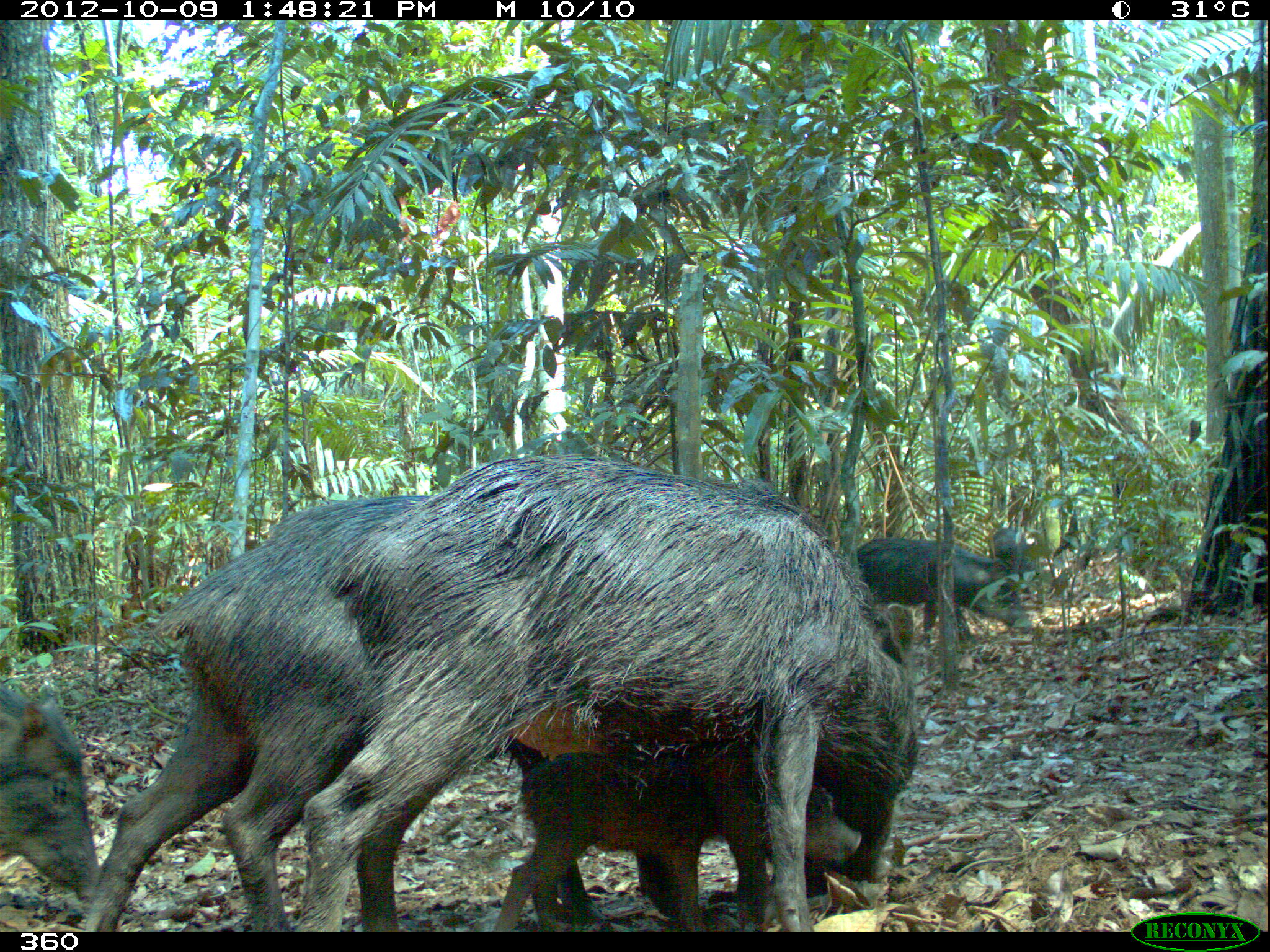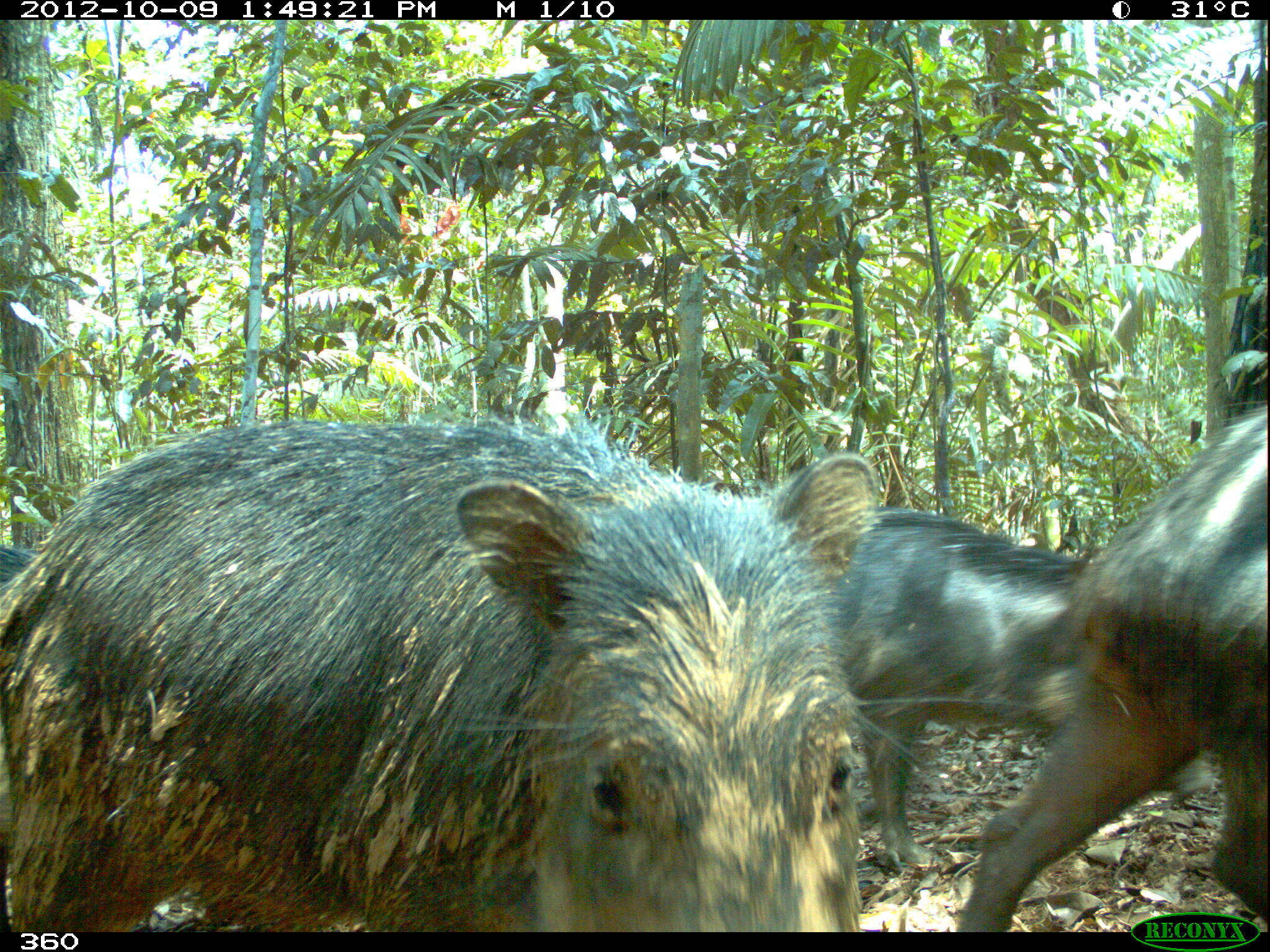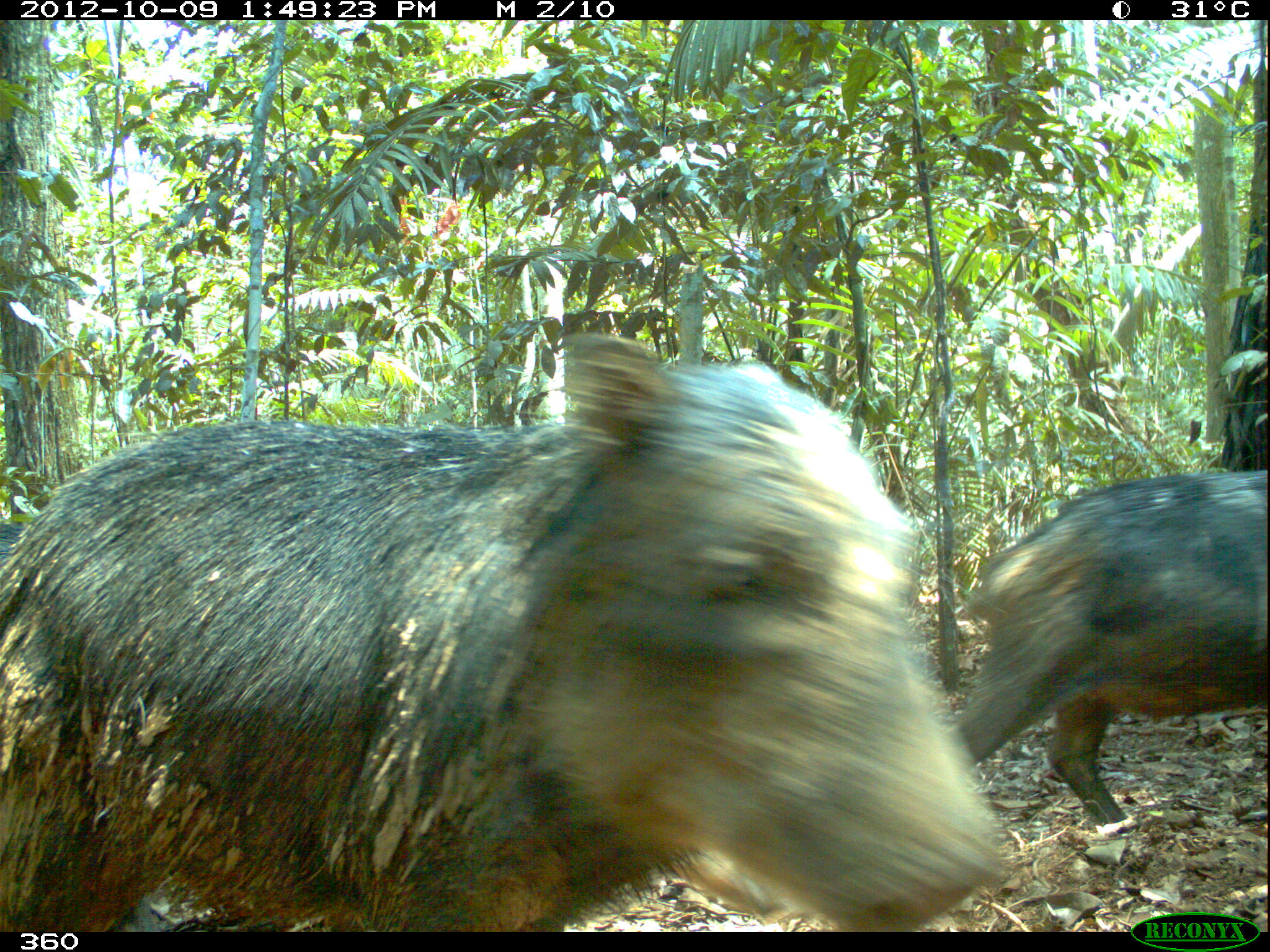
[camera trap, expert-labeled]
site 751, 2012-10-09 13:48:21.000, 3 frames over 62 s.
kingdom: Animalia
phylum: Chordata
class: Mammalia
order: Artiodactyla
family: Tayassuidae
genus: Tayassu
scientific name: Tayassu pecari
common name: white-lipped peccary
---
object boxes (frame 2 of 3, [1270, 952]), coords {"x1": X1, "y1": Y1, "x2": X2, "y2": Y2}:
tayassu pecari: {"x1": 0, "y1": 409, "x2": 884, "y2": 932}; {"x1": 955, "y1": 401, "x2": 1270, "y2": 932}; {"x1": 826, "y1": 501, "x2": 1215, "y2": 871}; {"x1": 1, "y1": 543, "x2": 41, "y2": 588}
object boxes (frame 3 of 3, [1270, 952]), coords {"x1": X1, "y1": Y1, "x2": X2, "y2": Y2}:
tayassu pecari: {"x1": 0, "y1": 326, "x2": 1011, "y2": 930}; {"x1": 953, "y1": 466, "x2": 1263, "y2": 826}